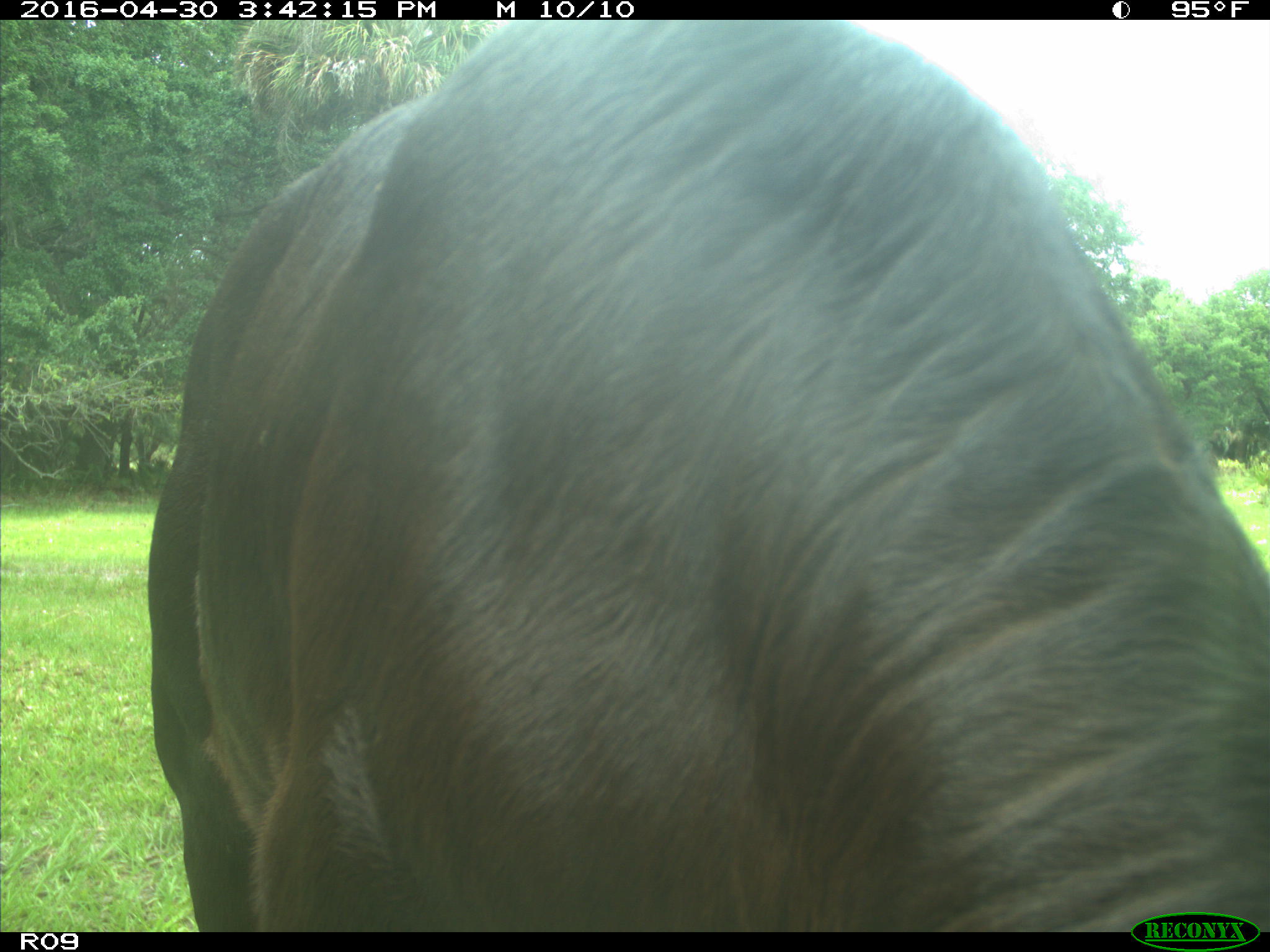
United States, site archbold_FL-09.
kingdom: Animalia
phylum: Chordata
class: Mammalia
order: Artiodactyla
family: Bovidae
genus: Bos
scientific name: Bos taurus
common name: domestic cow